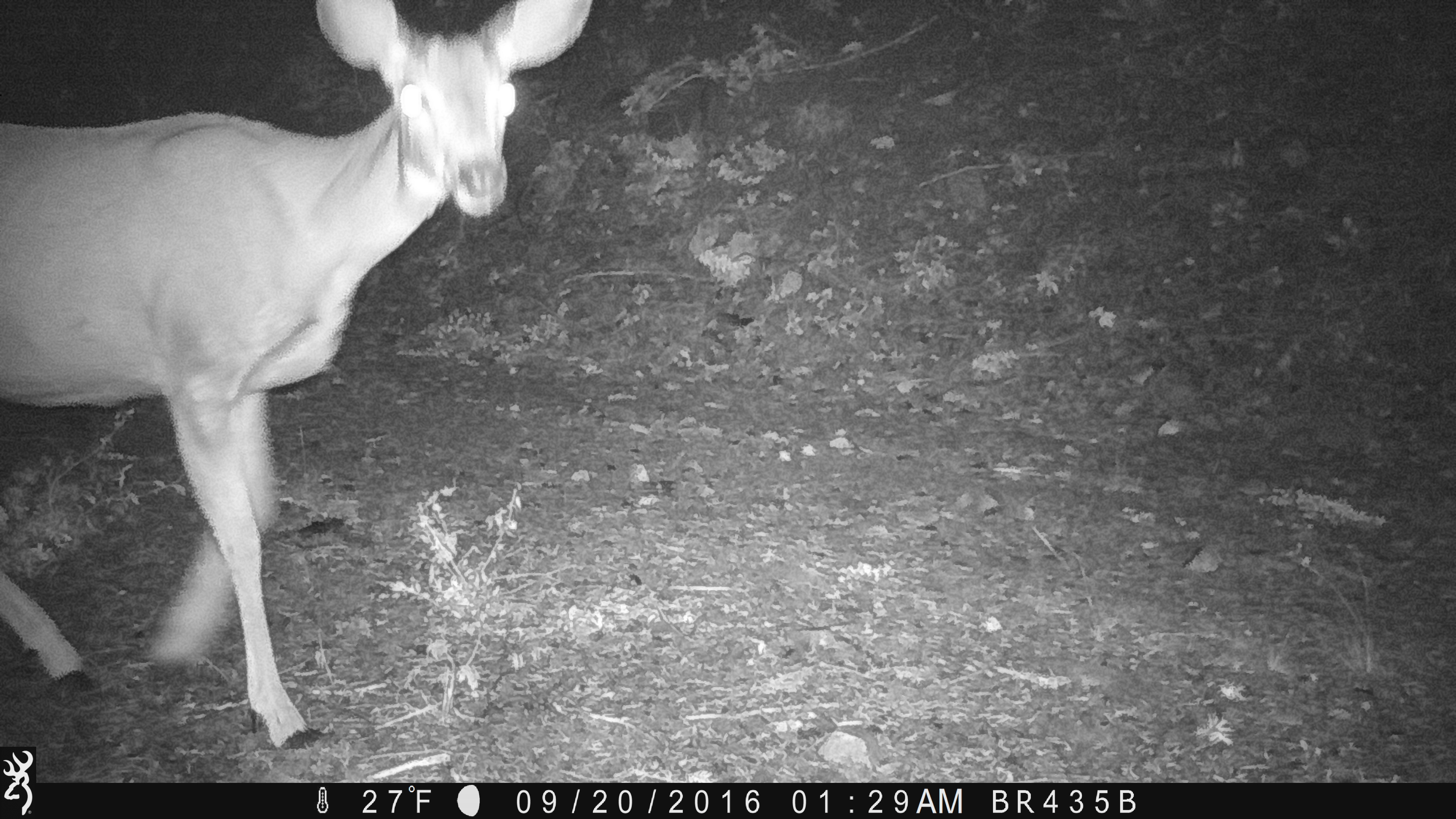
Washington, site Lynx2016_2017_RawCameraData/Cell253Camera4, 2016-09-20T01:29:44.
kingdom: Animalia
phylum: Chordata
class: Mammalia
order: Artiodactyla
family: Cervidae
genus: Odocoileus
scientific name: Odocoileus hemionus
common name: mule deer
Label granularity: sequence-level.